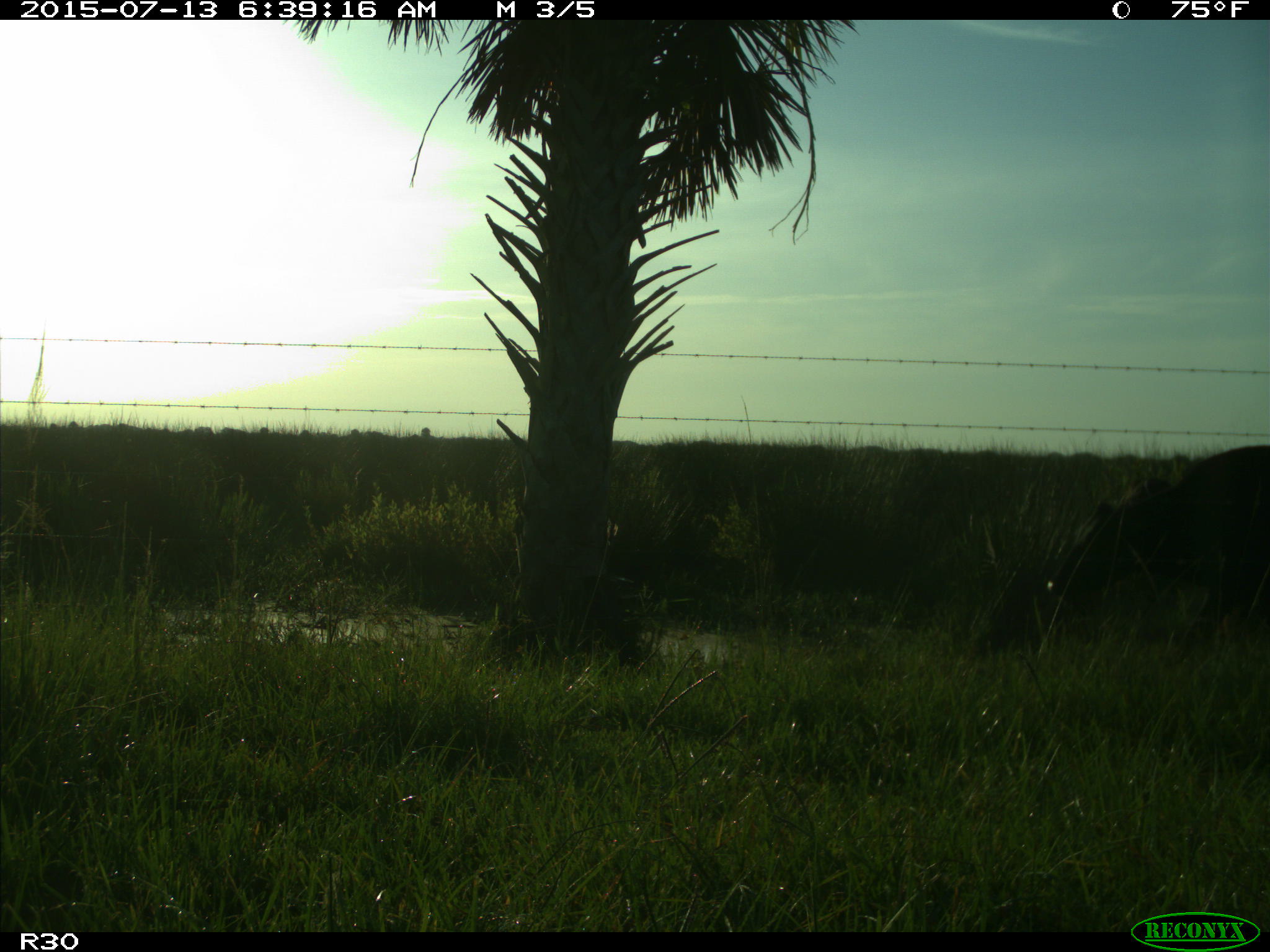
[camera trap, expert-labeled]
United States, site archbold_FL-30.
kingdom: Animalia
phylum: Chordata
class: Mammalia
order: Artiodactyla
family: Bovidae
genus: Bos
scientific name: Bos taurus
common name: domestic cow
Bos taurus (domestic cow).